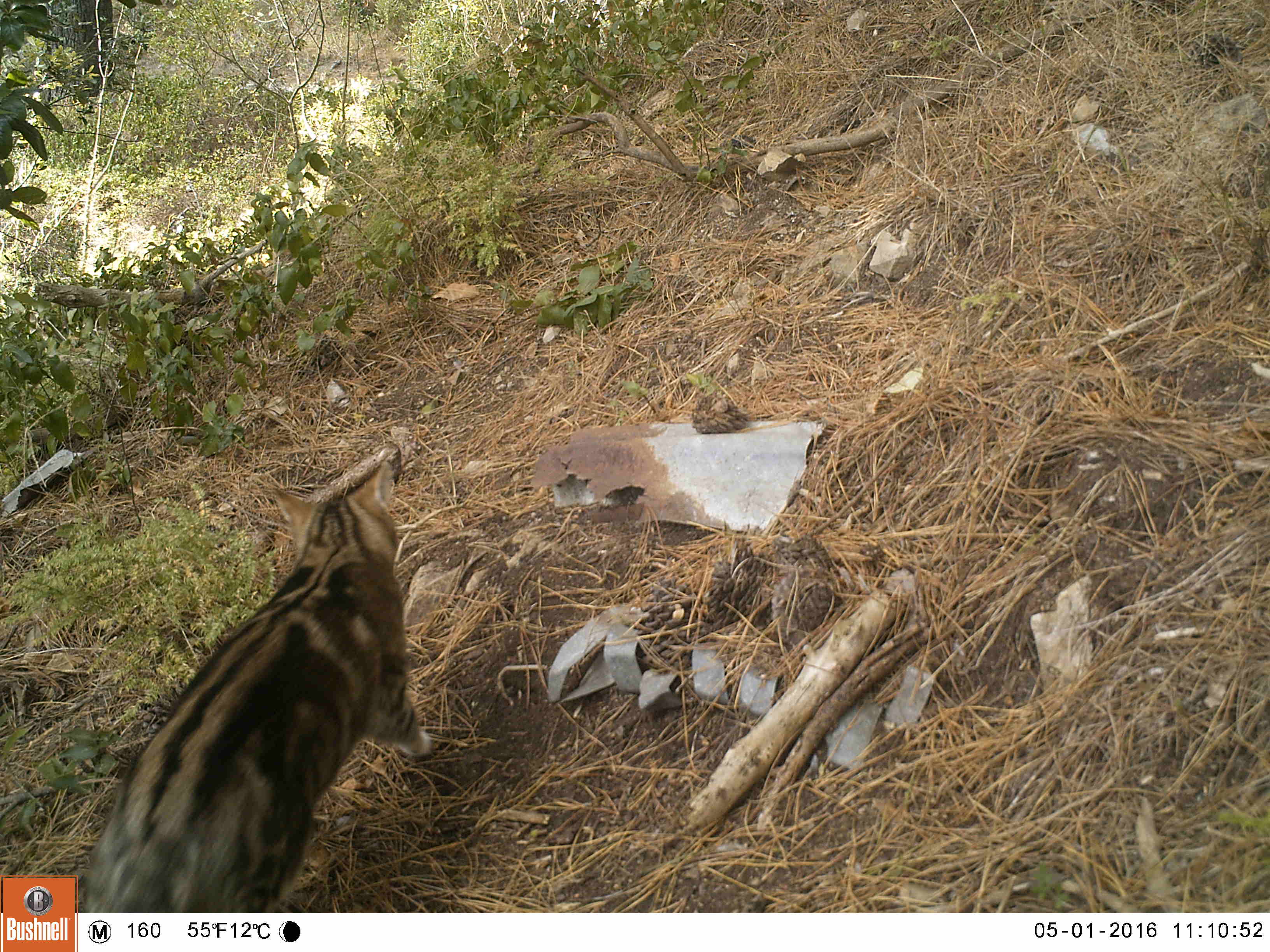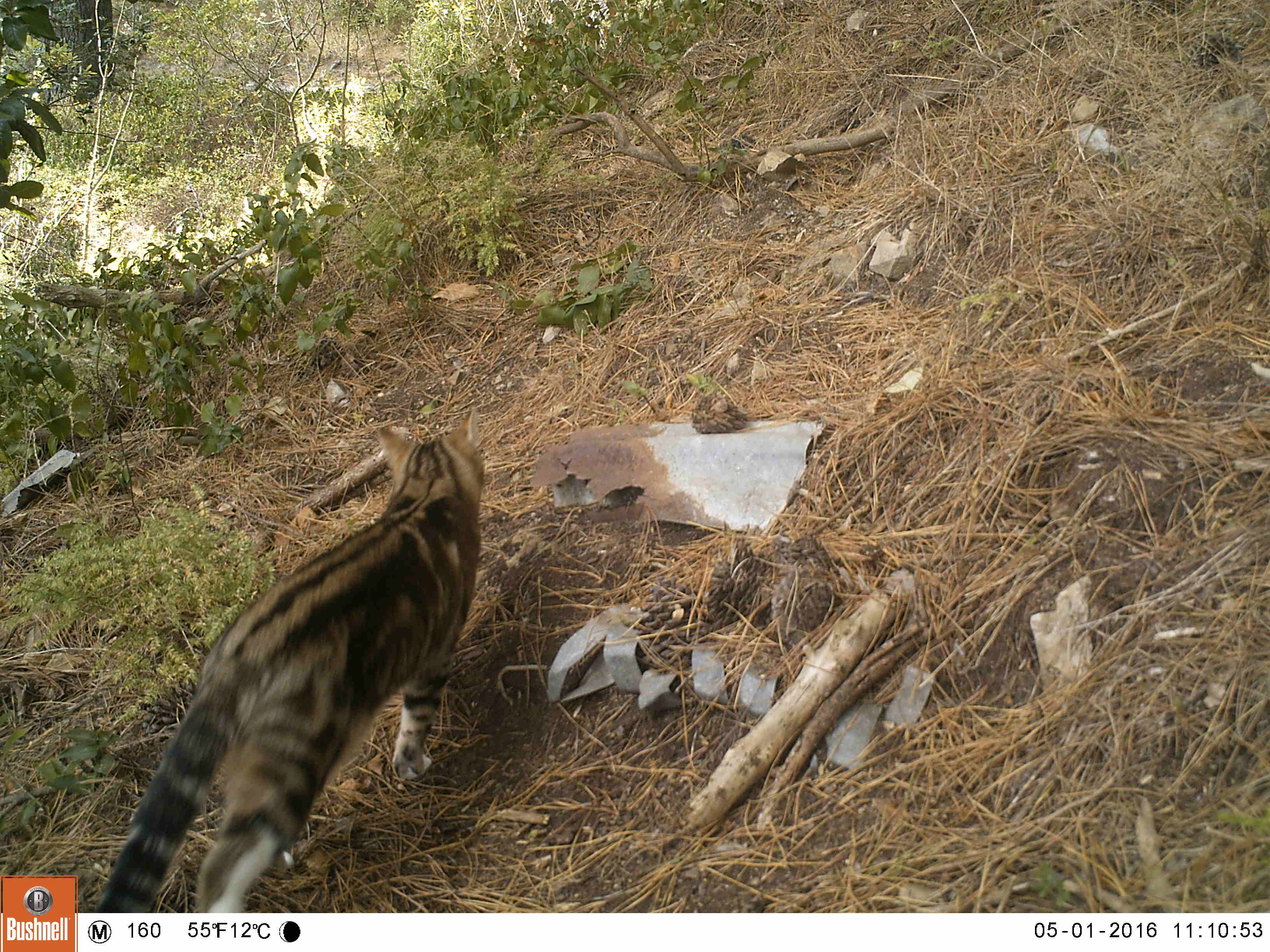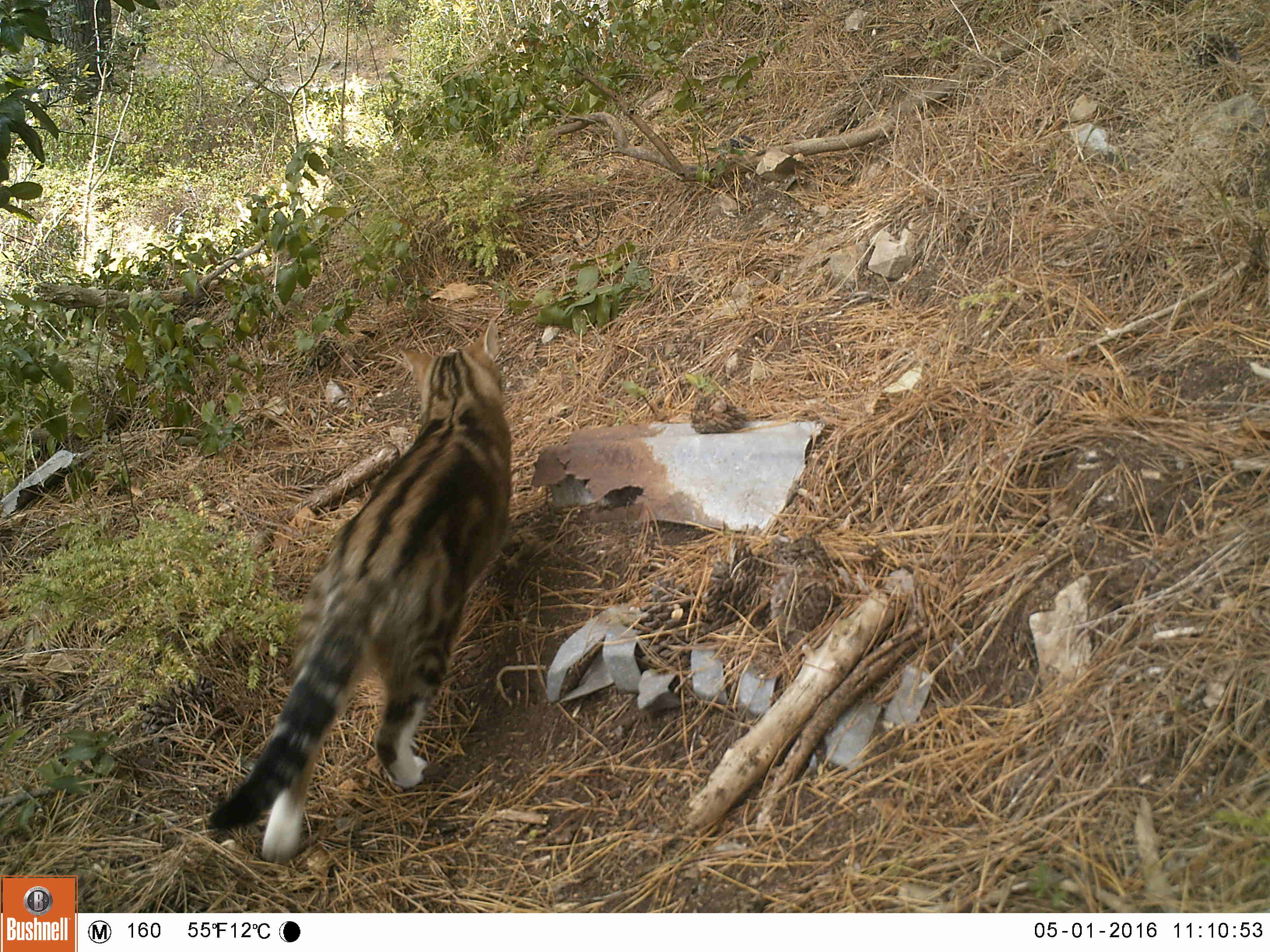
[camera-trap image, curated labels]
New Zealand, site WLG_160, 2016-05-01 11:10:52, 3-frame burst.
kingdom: Animalia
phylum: Chordata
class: Mammalia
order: Carnivora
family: Felidae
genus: Felis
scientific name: Felis catus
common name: domestic cat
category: cat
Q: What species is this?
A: Cat (domestic cat) (Felis catus).